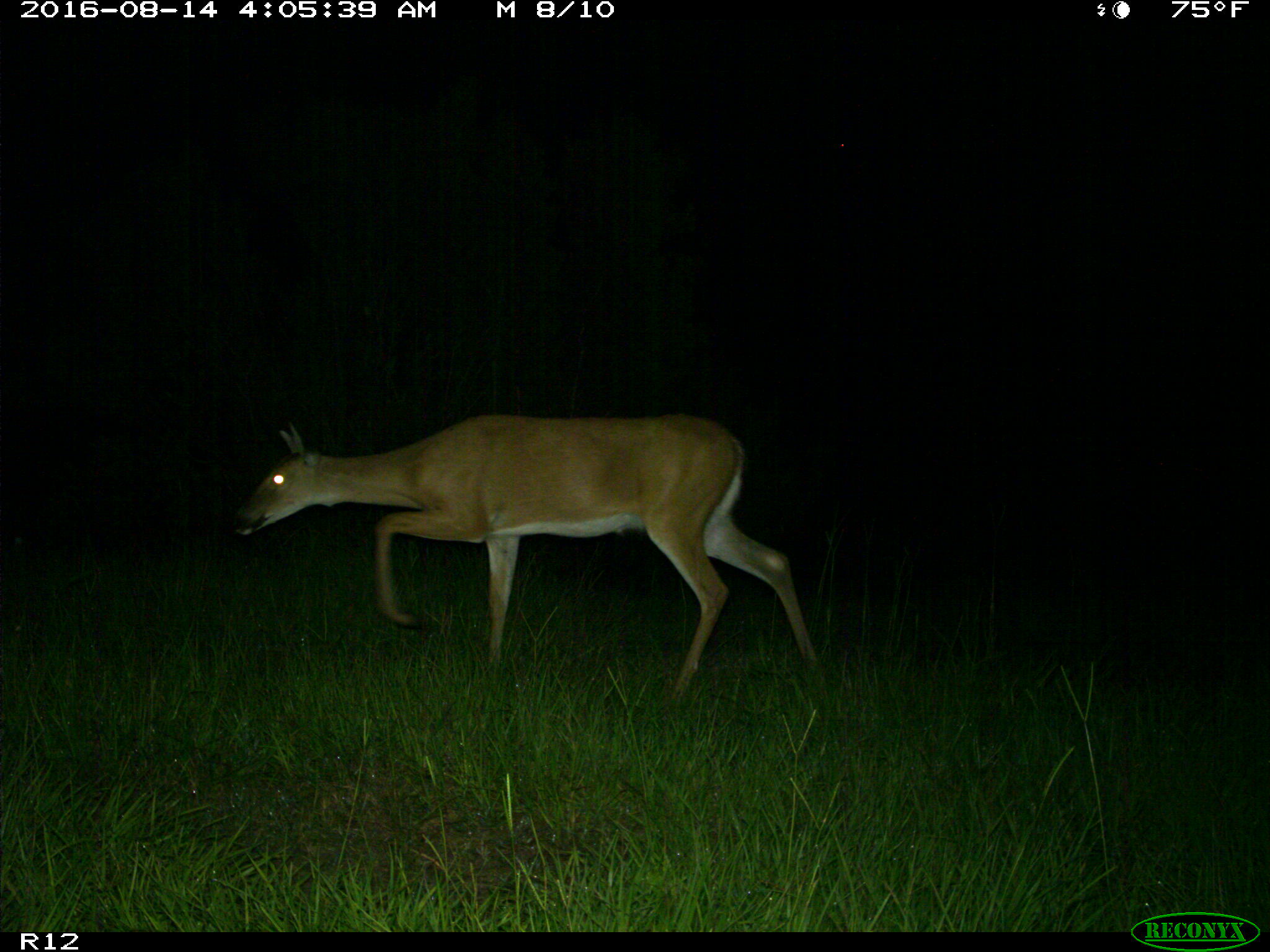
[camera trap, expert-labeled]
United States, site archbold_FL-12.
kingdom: Animalia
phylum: Chordata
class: Mammalia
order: Artiodactyla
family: Cervidae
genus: Odocoileus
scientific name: Odocoileus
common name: deer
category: unidentified deer